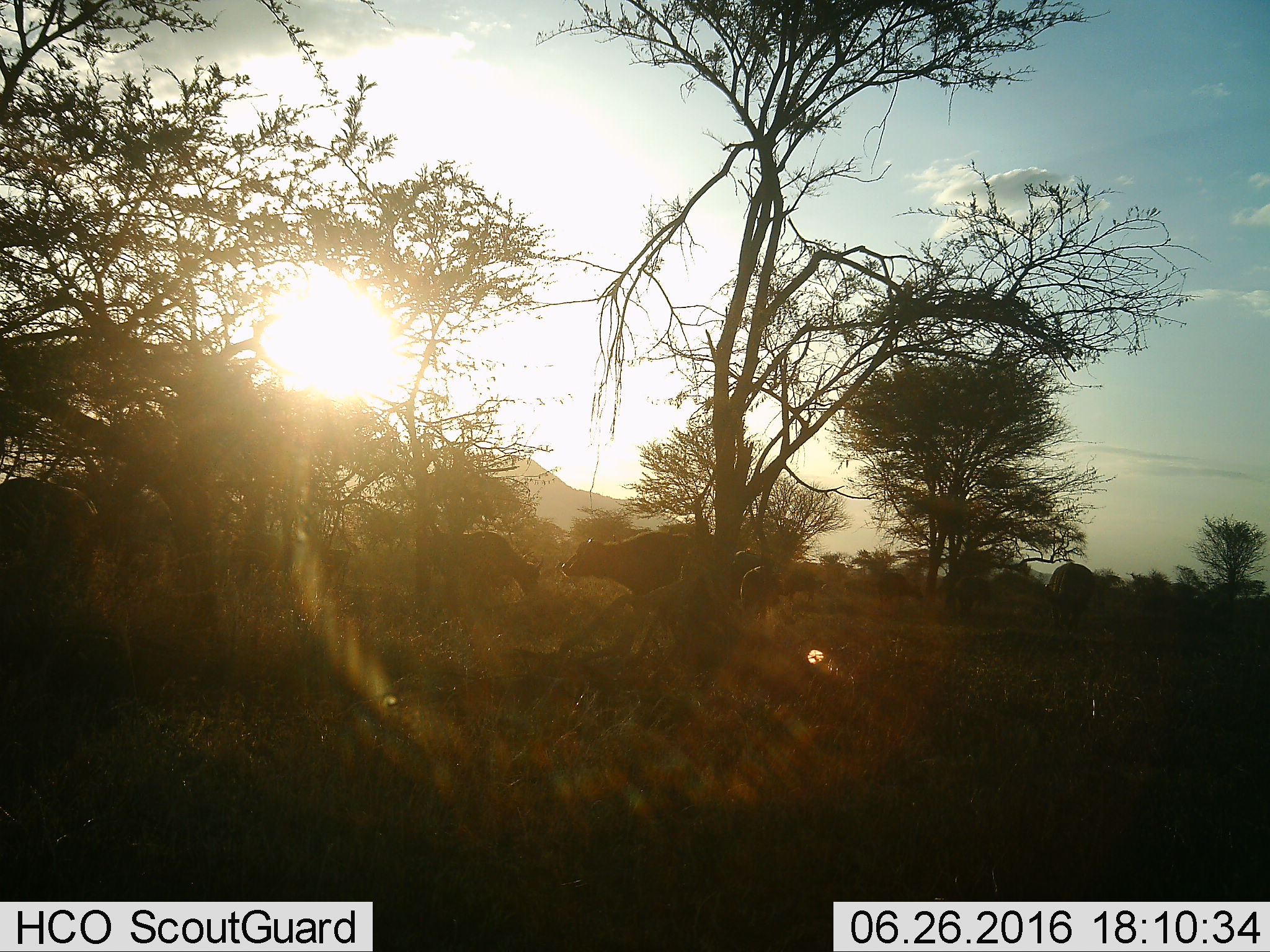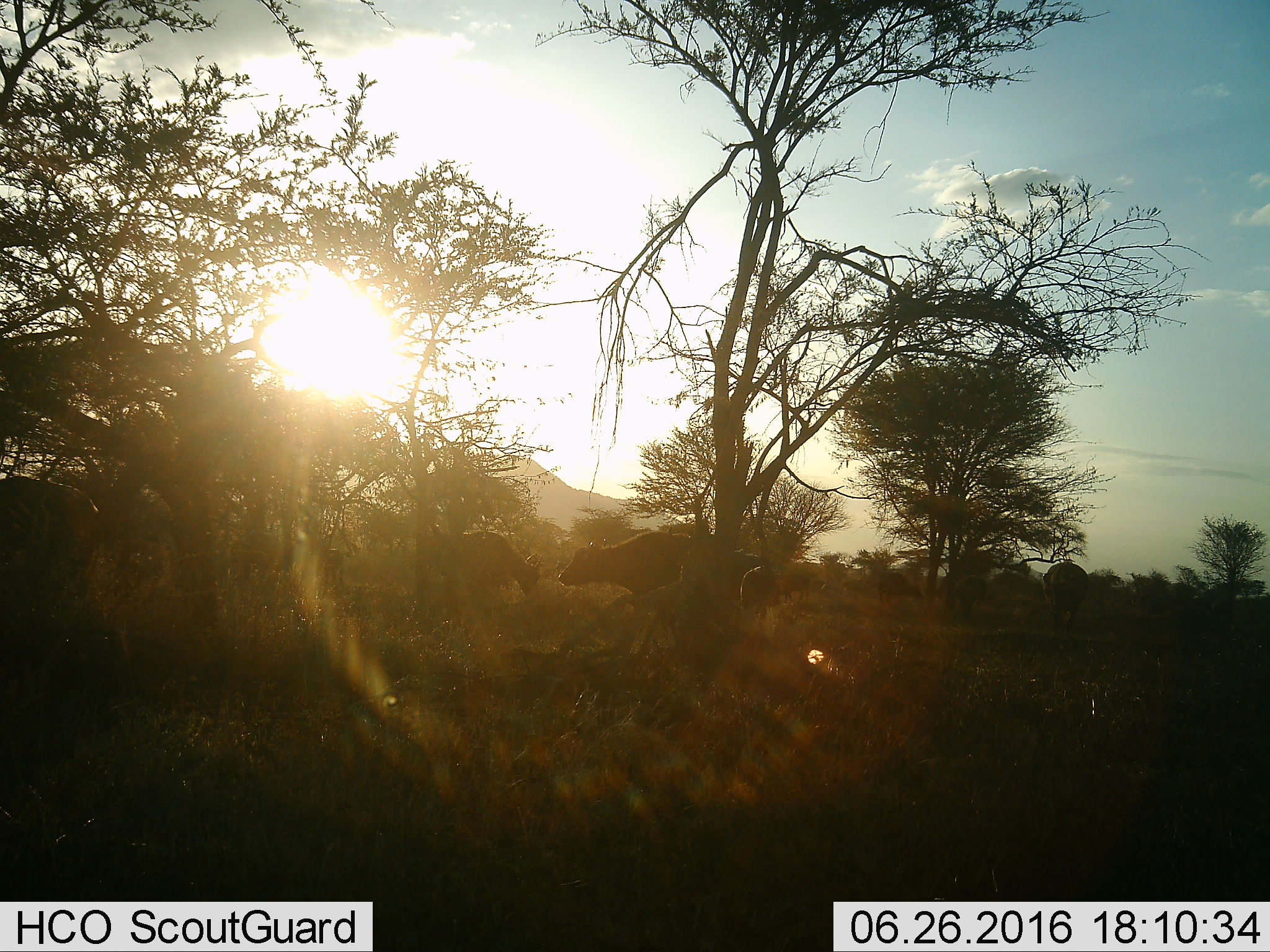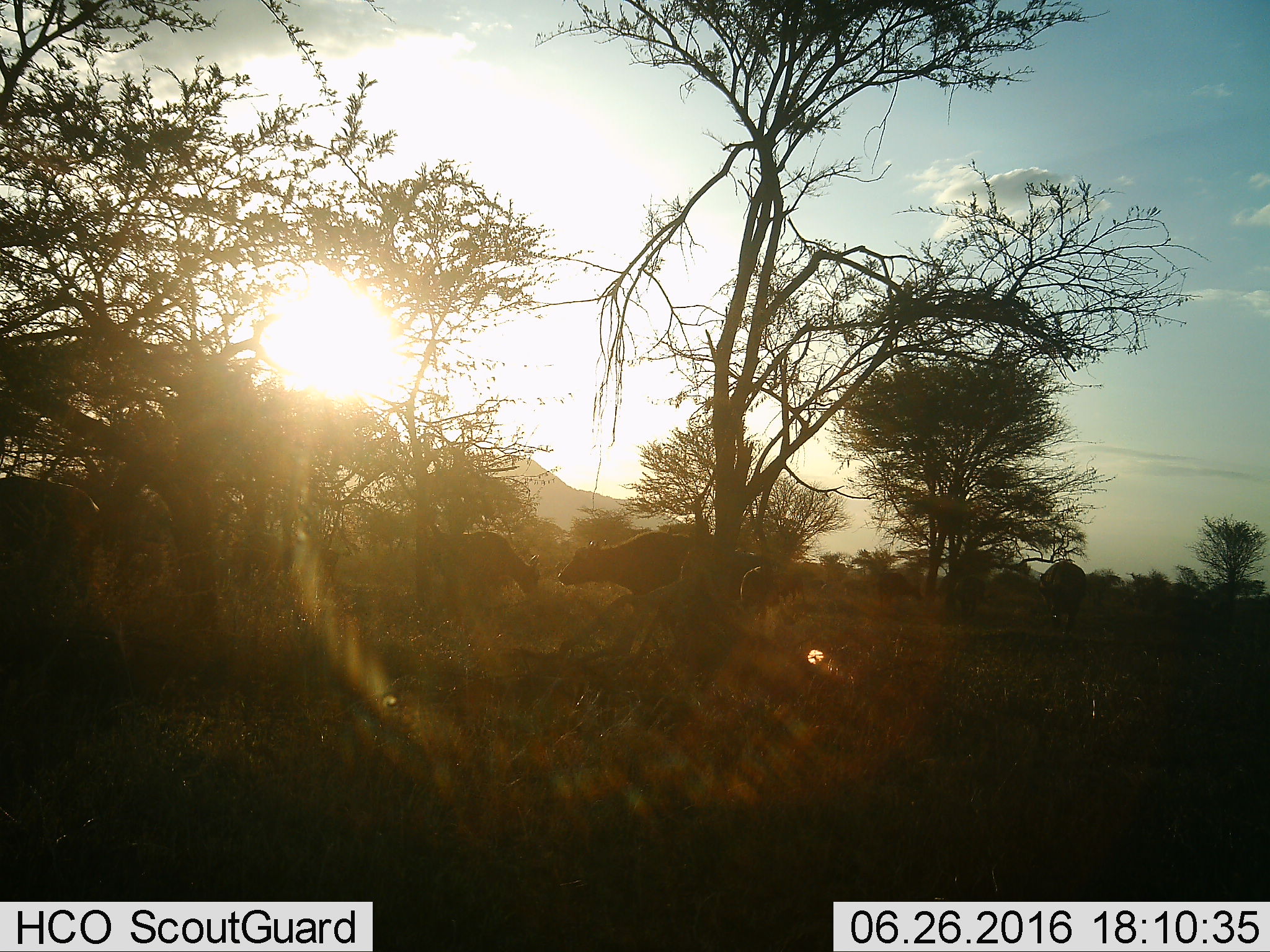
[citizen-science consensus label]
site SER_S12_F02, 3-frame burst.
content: unidentified animal